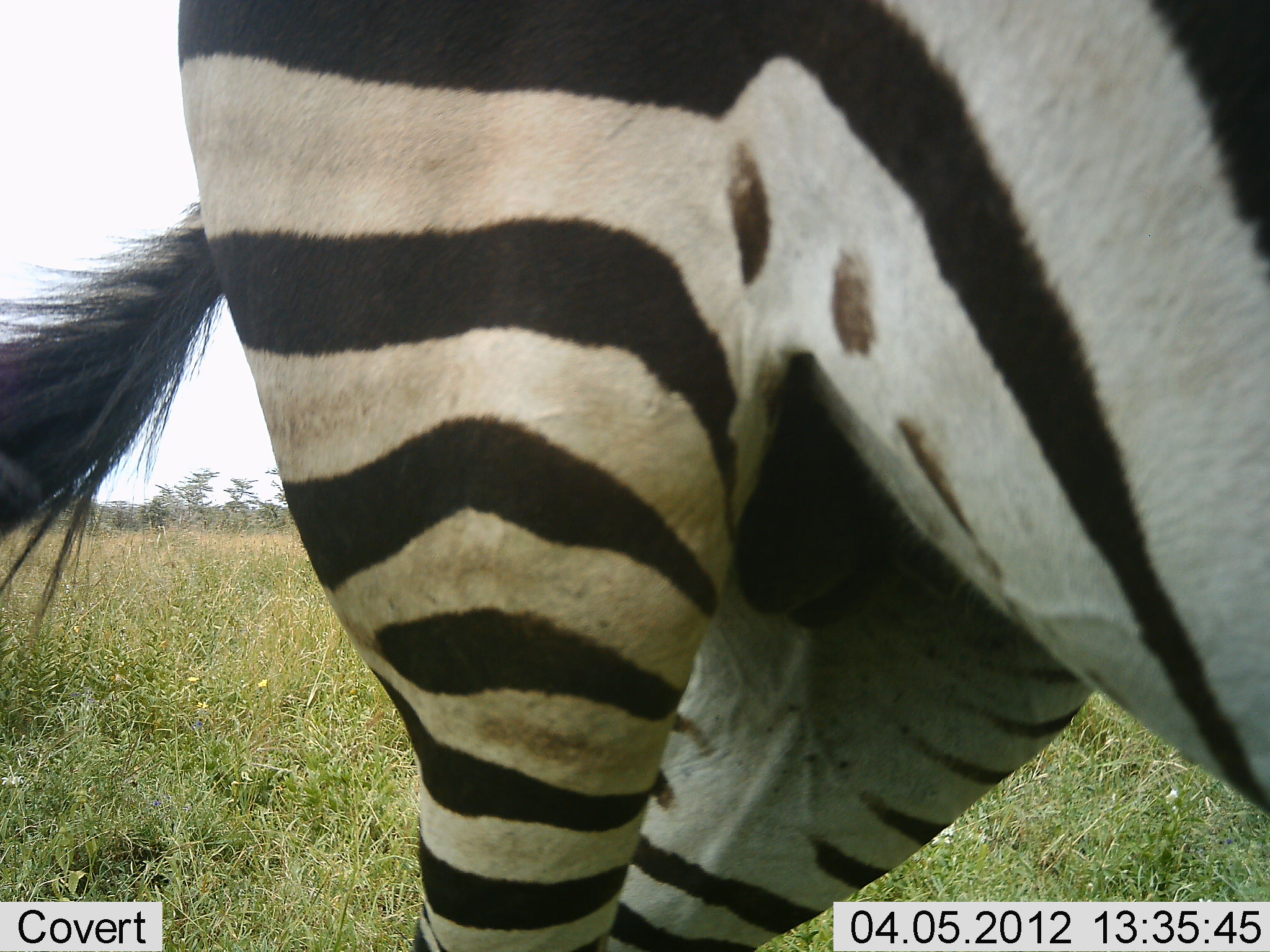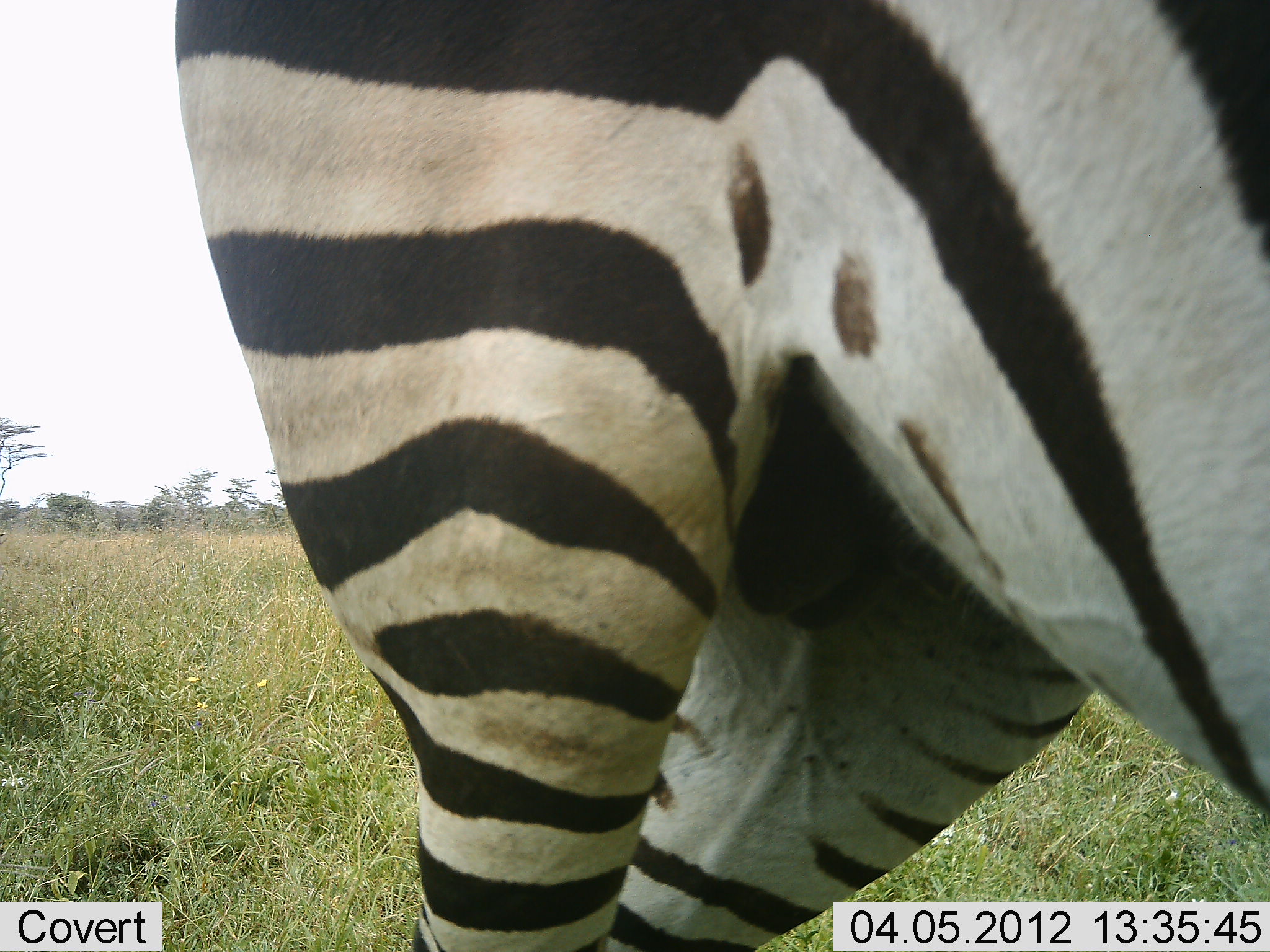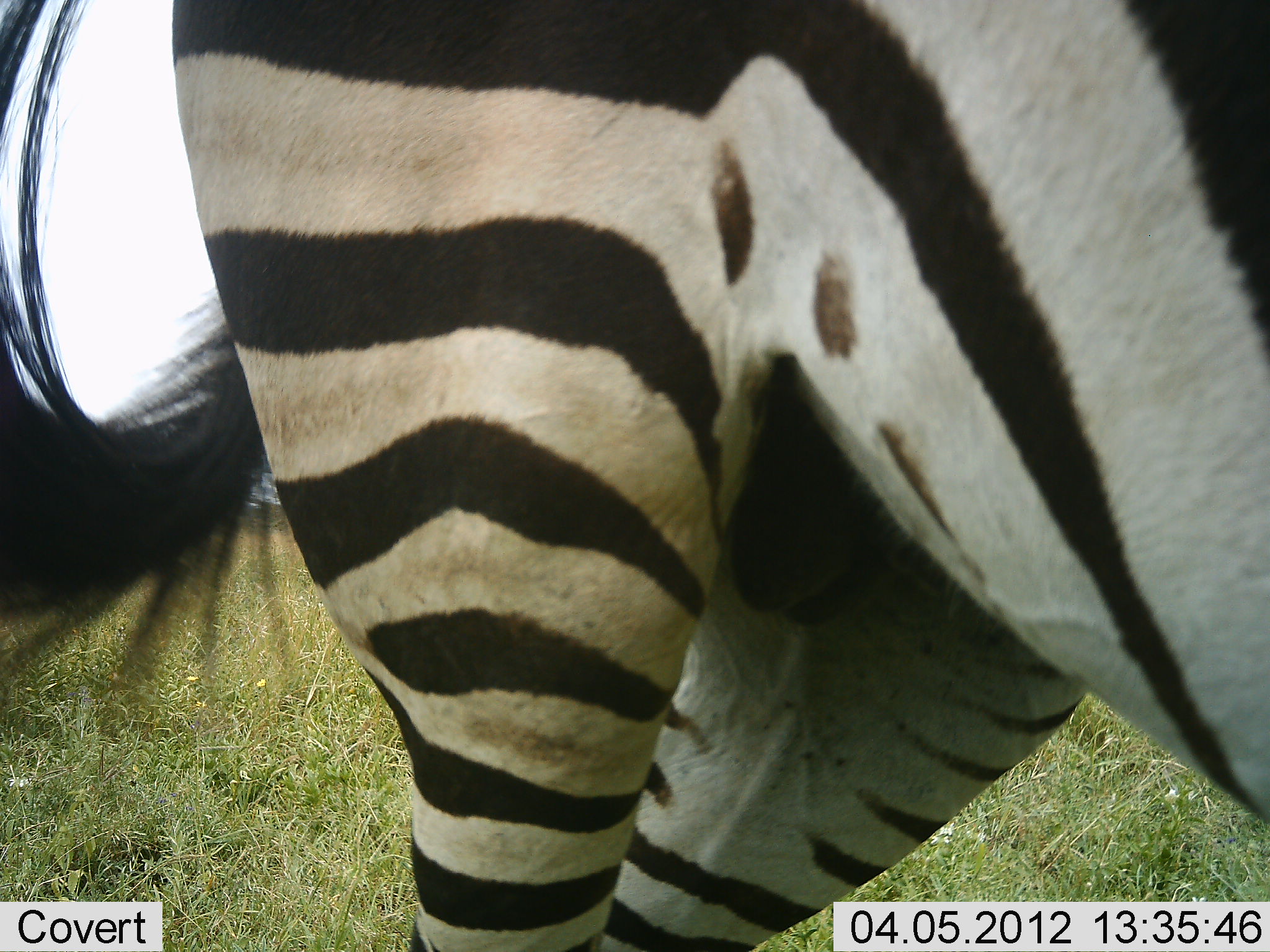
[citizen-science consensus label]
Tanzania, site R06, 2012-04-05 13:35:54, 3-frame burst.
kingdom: Animalia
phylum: Chordata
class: Mammalia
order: Perissodactyla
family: Equidae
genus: Equus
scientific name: Equus quagga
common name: plains zebra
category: zebra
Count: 1.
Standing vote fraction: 100%.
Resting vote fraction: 0%.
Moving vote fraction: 0%.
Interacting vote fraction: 0%.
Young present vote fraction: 0%.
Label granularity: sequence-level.